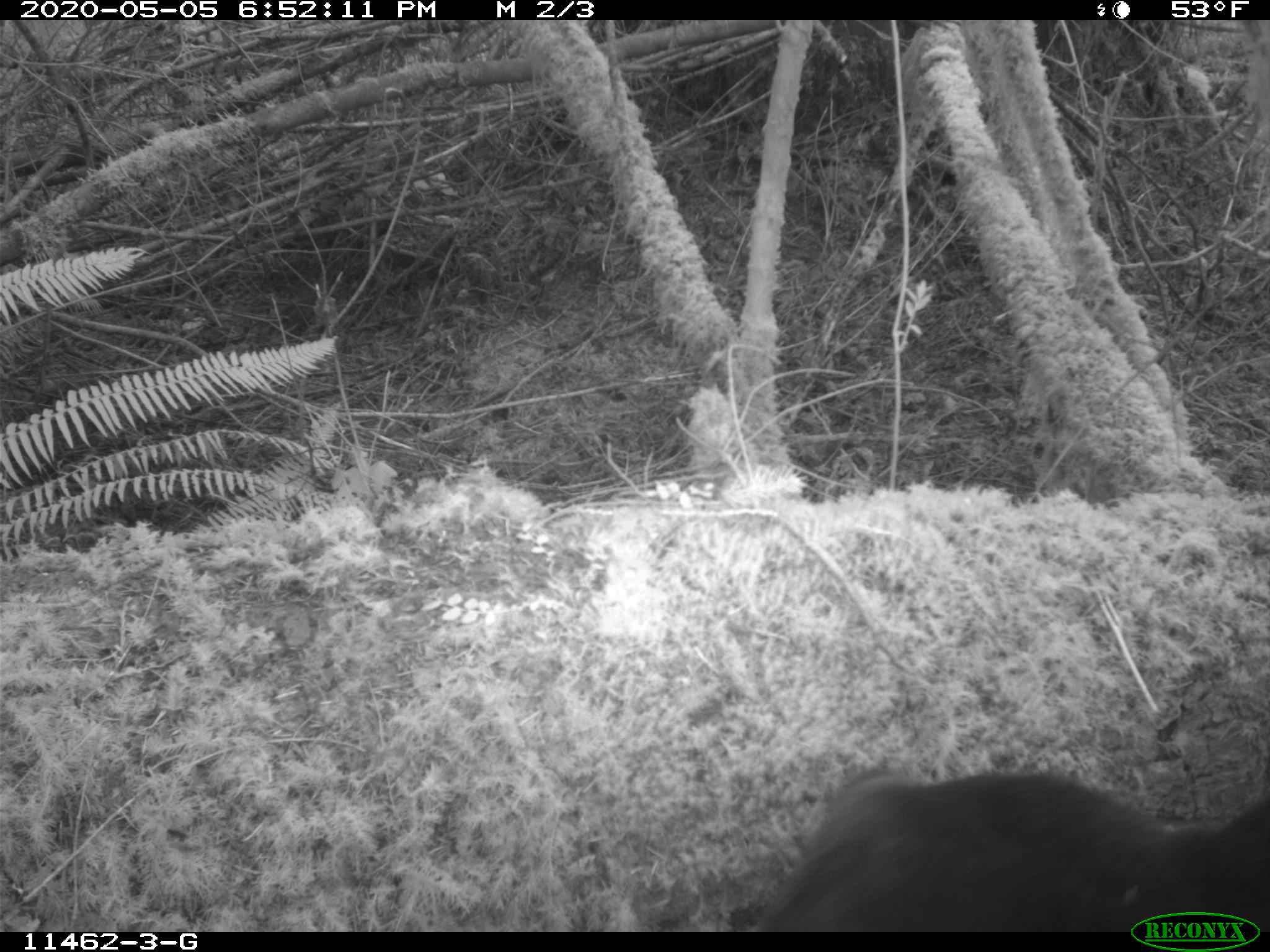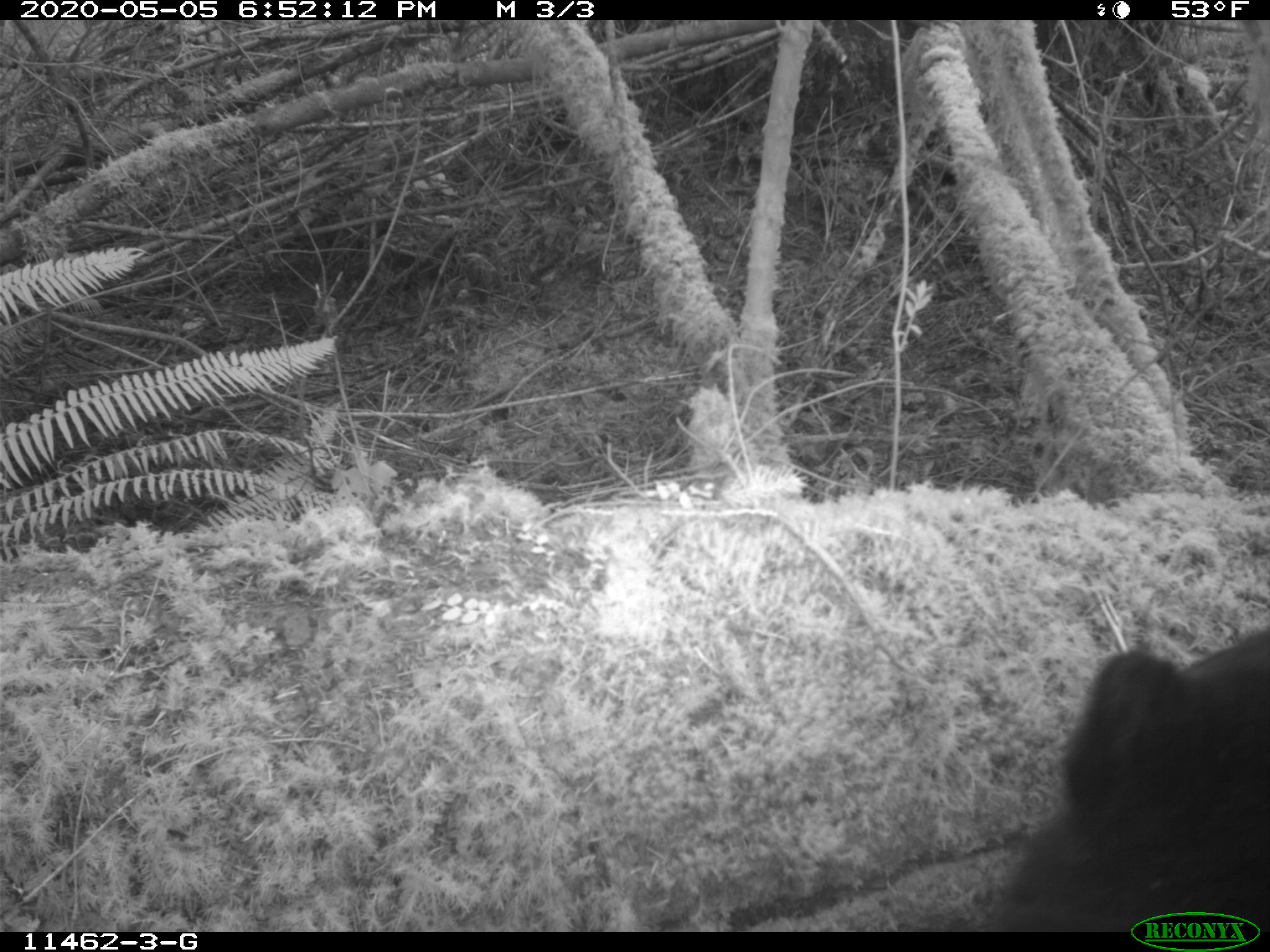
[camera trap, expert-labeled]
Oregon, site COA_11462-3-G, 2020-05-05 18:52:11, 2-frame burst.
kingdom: Animalia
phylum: Chordata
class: Mammalia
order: Carnivora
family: Ursidae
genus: Ursus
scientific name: Ursus americanus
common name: american black bear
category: black bear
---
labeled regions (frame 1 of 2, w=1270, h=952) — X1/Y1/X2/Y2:
black bear: 761/757/1267/911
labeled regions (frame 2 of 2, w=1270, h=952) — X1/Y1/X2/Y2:
black bear: 1010/637/1261/896